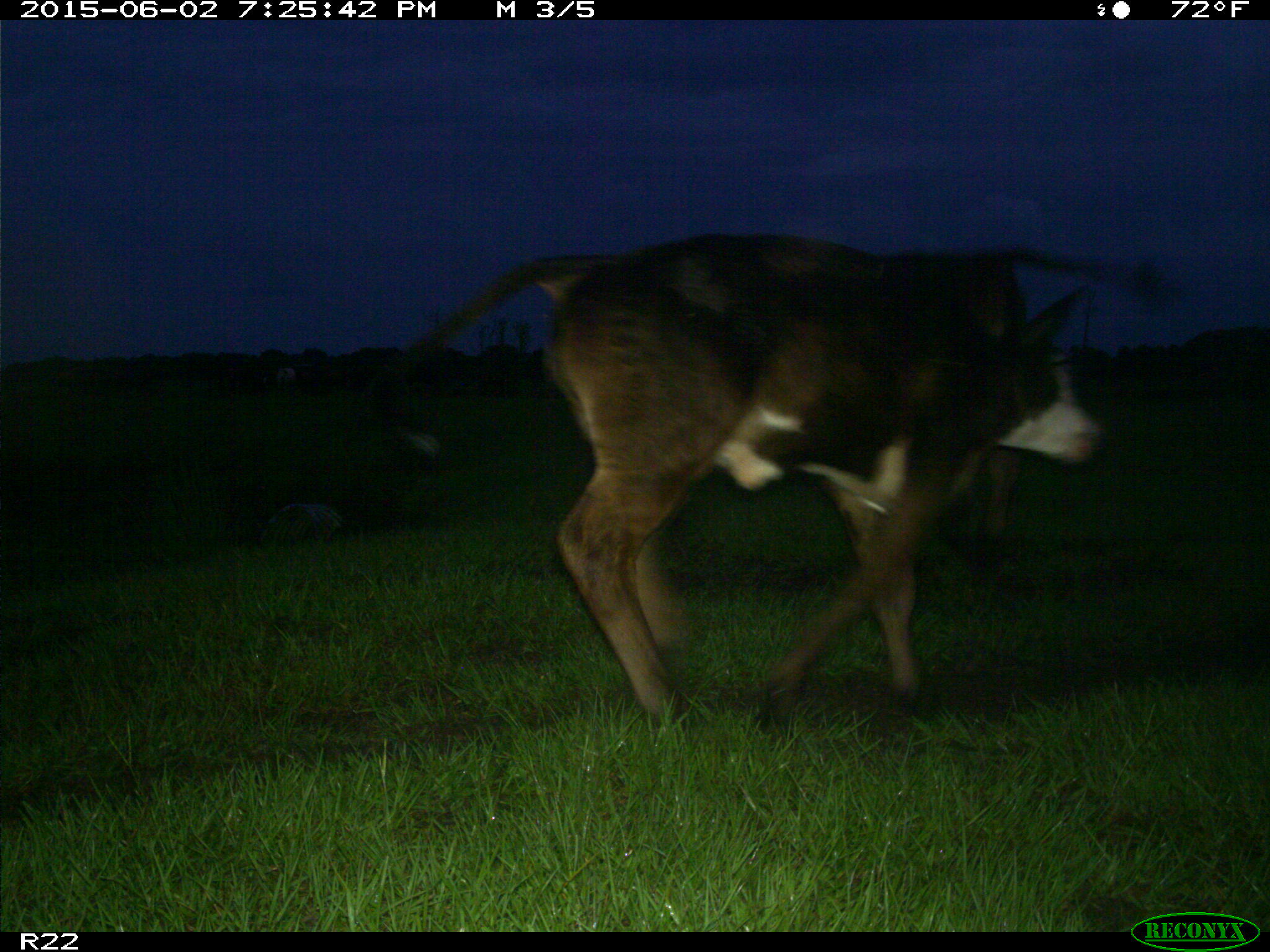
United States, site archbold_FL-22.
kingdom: Animalia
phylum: Chordata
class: Mammalia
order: Artiodactyla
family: Bovidae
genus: Bos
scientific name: Bos taurus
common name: domestic cow